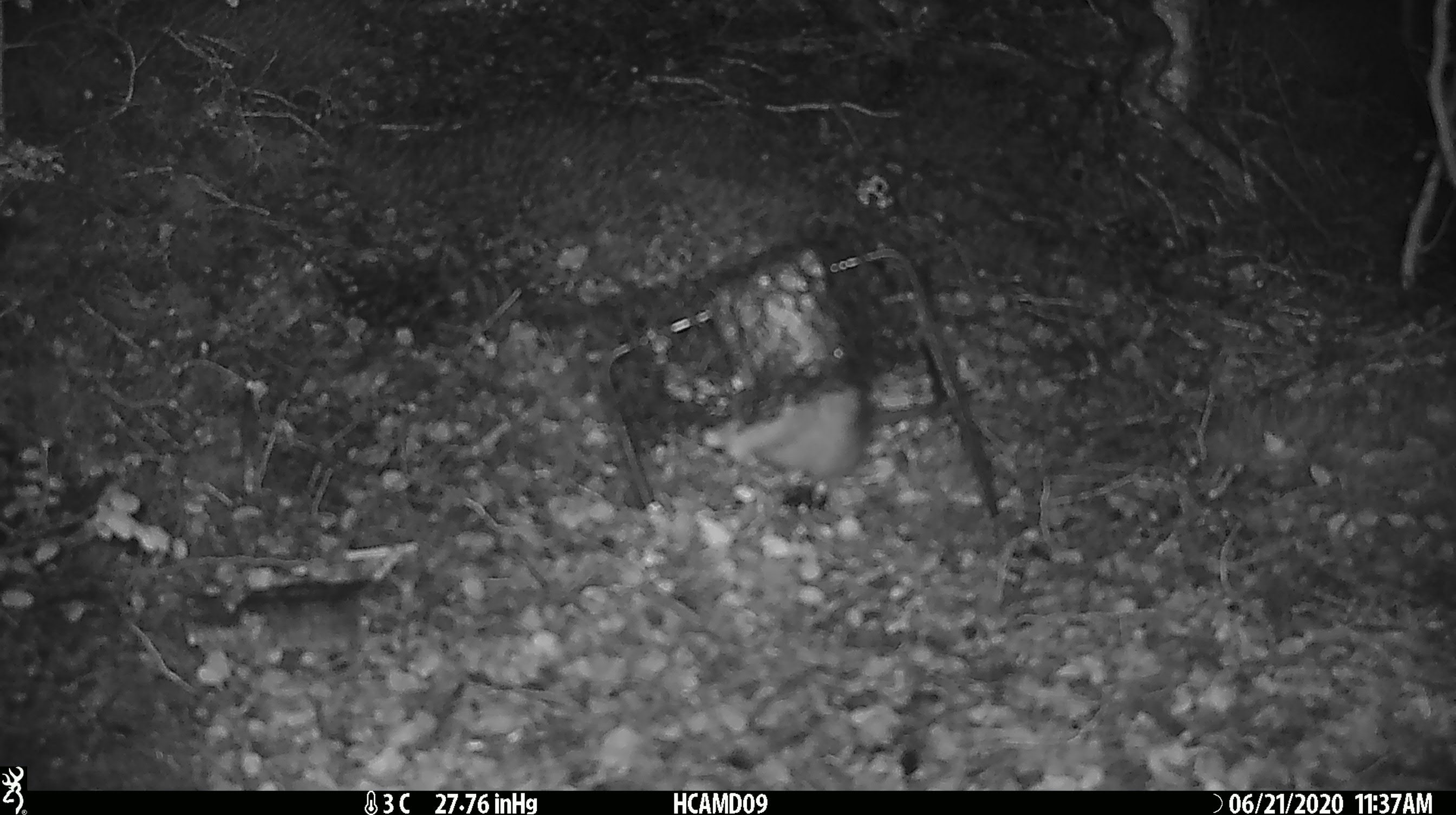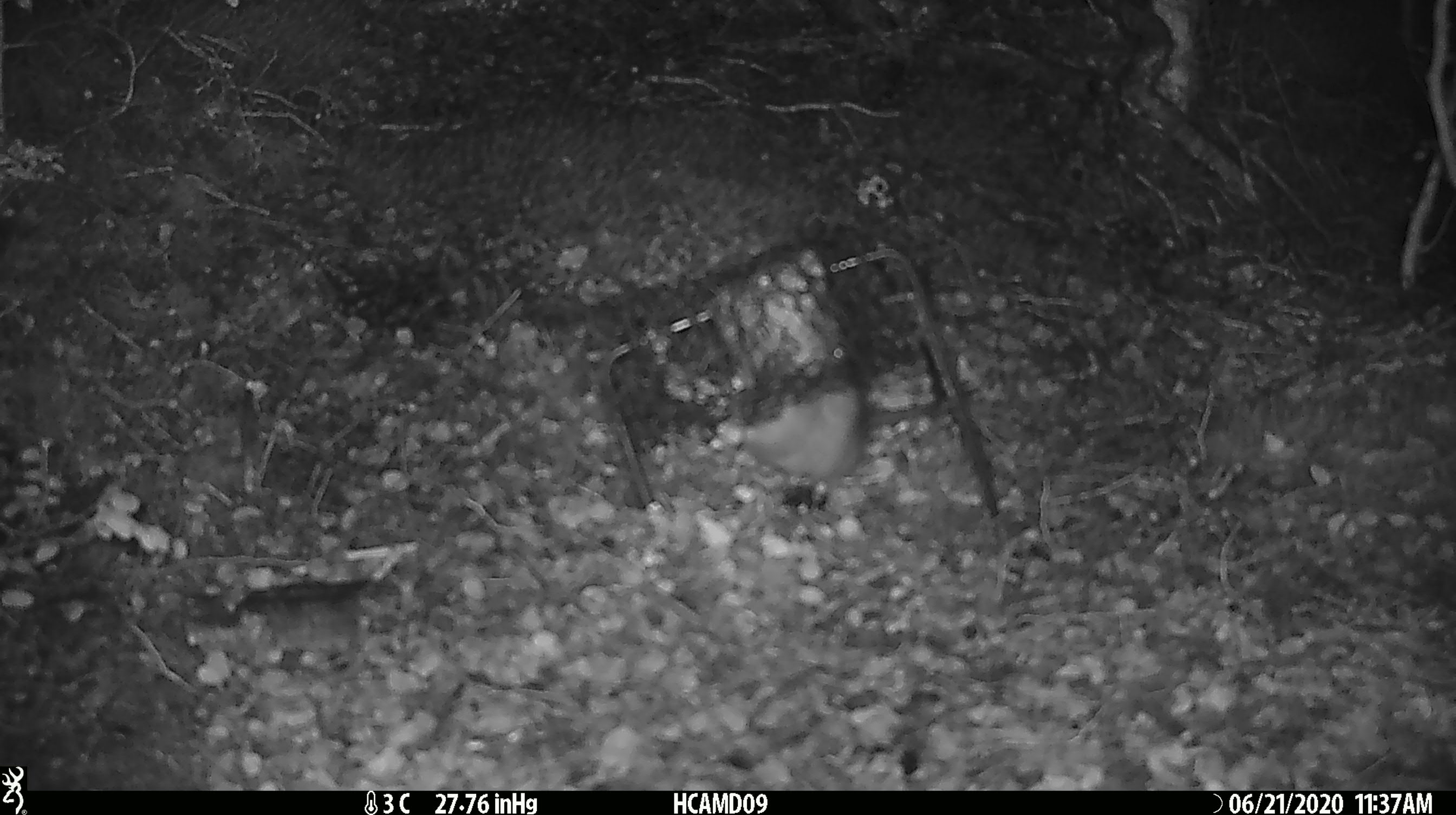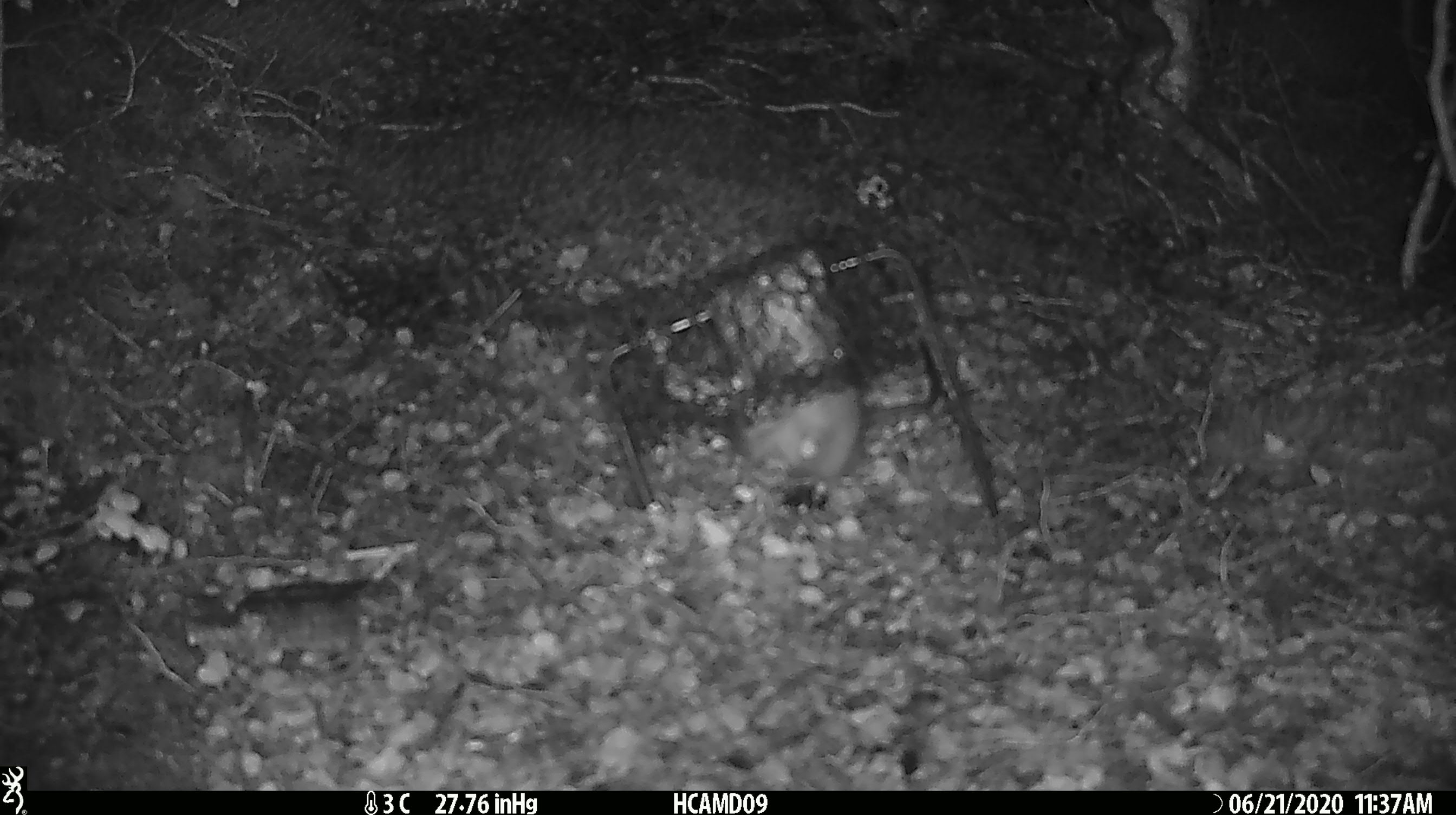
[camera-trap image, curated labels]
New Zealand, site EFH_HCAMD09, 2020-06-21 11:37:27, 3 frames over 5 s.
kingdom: Animalia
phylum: Chordata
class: Mammalia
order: Rodentia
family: Muridae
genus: Rattus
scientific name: Rattus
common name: rat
Rat (Rattus).